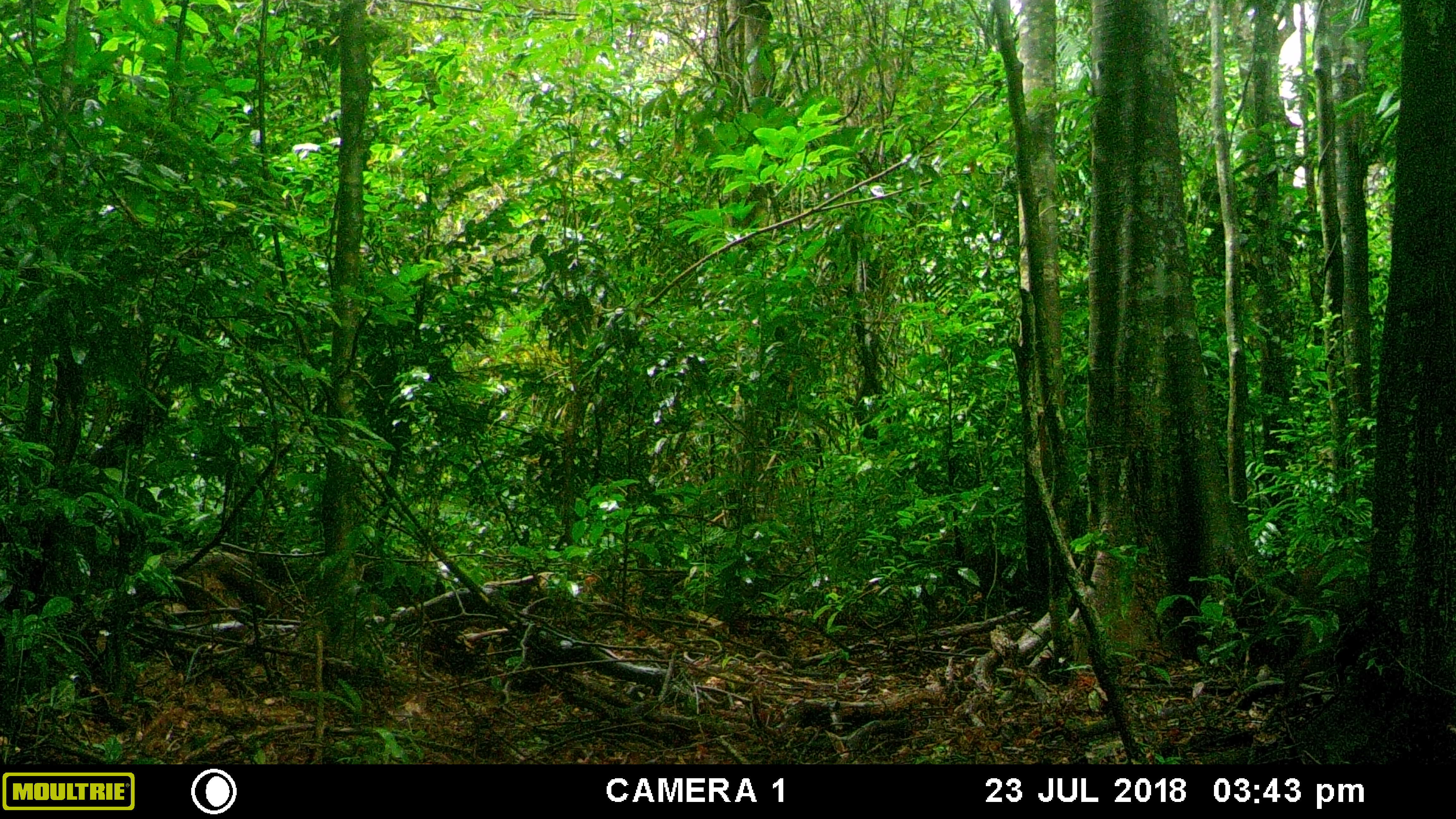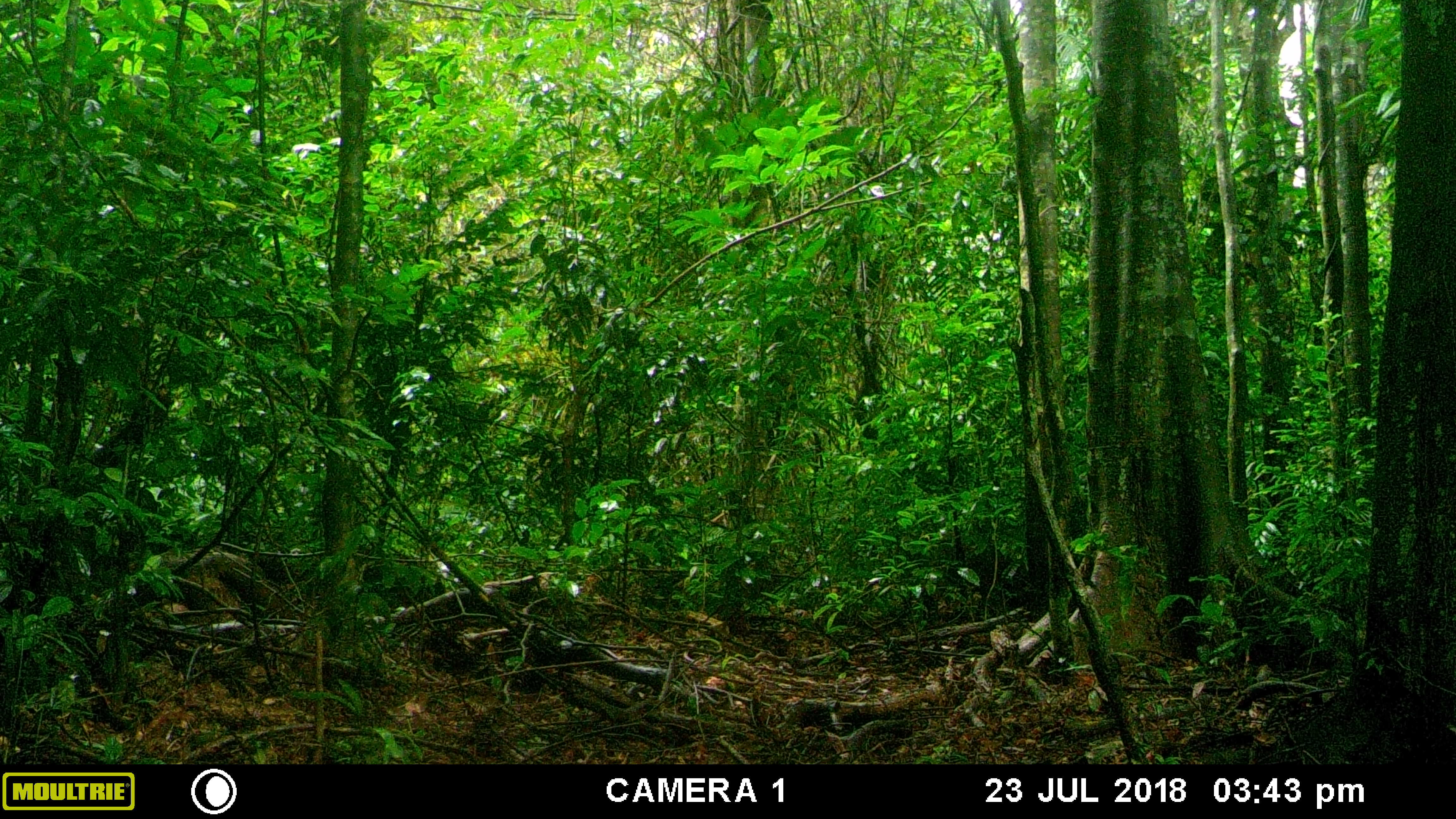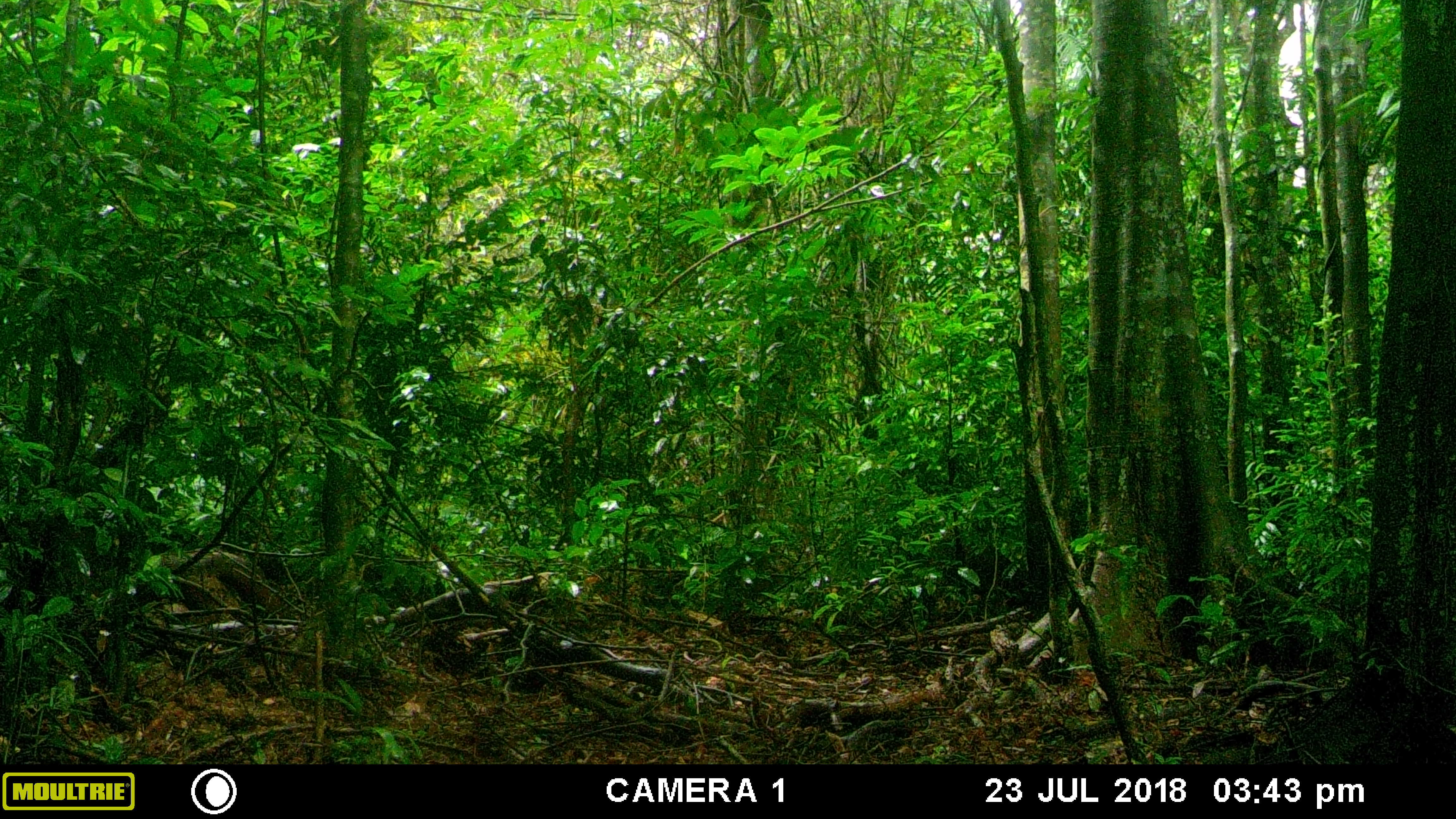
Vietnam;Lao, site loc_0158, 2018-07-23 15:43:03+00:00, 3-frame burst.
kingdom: Animalia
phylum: Chordata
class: Mammalia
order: Artiodactyla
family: Suidae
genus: Sus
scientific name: Sus scrofa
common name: eurasian wild pig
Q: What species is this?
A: Eurasian wild pig (Sus scrofa).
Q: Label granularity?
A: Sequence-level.